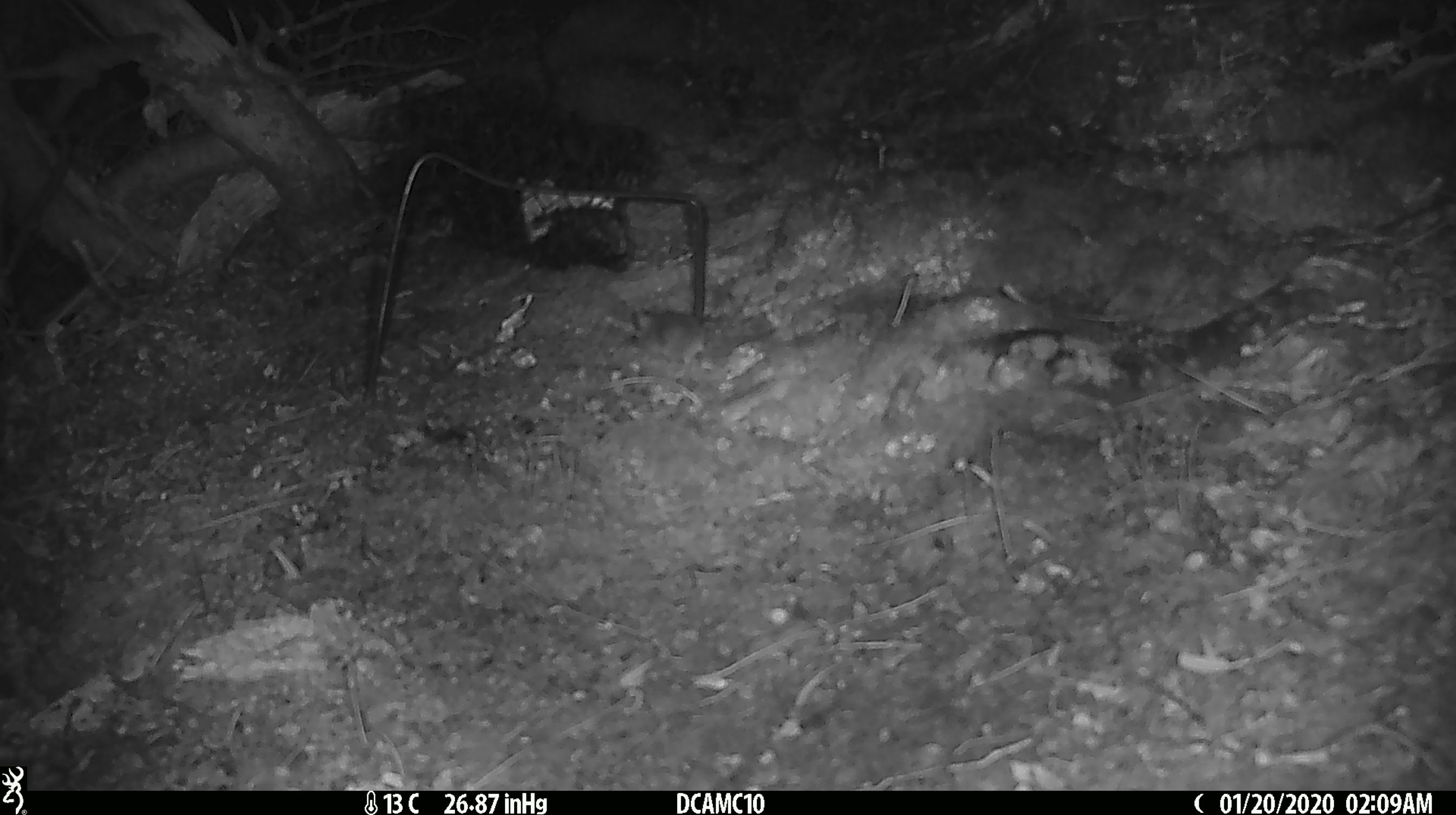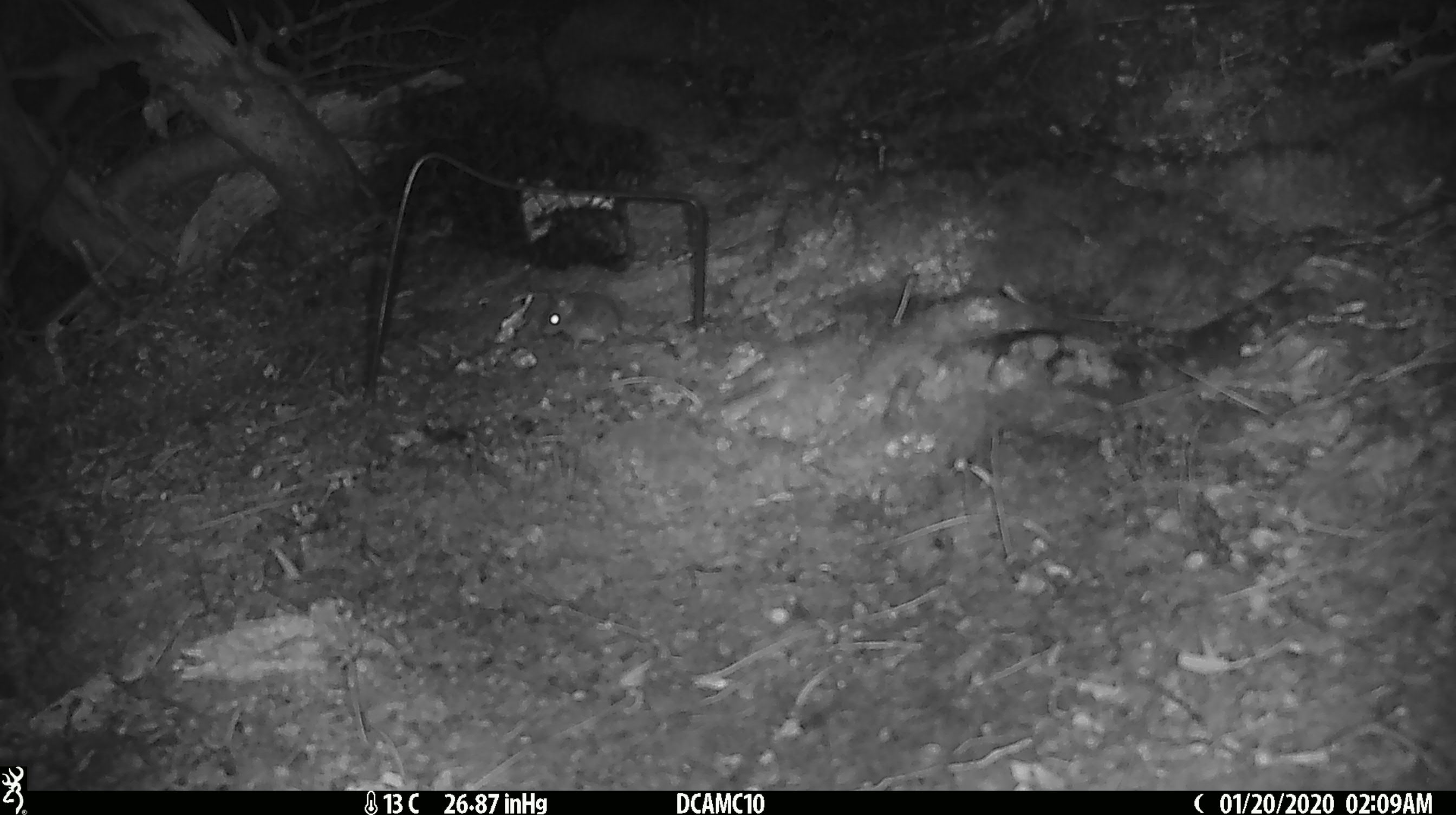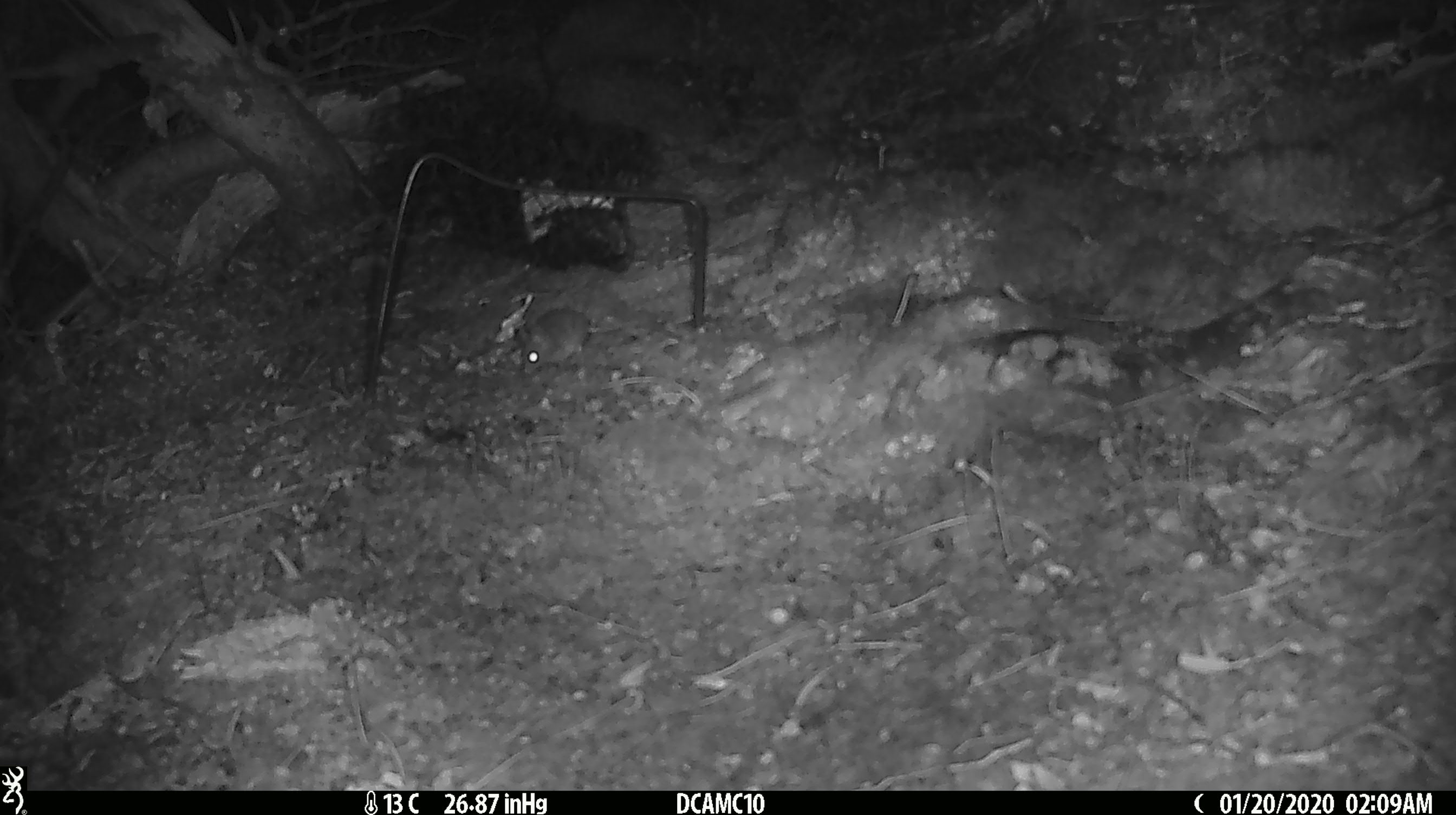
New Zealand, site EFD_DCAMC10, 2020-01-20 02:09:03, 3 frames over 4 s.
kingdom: Animalia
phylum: Chordata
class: Mammalia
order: Rodentia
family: Muridae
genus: Mus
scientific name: Mus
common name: mouse